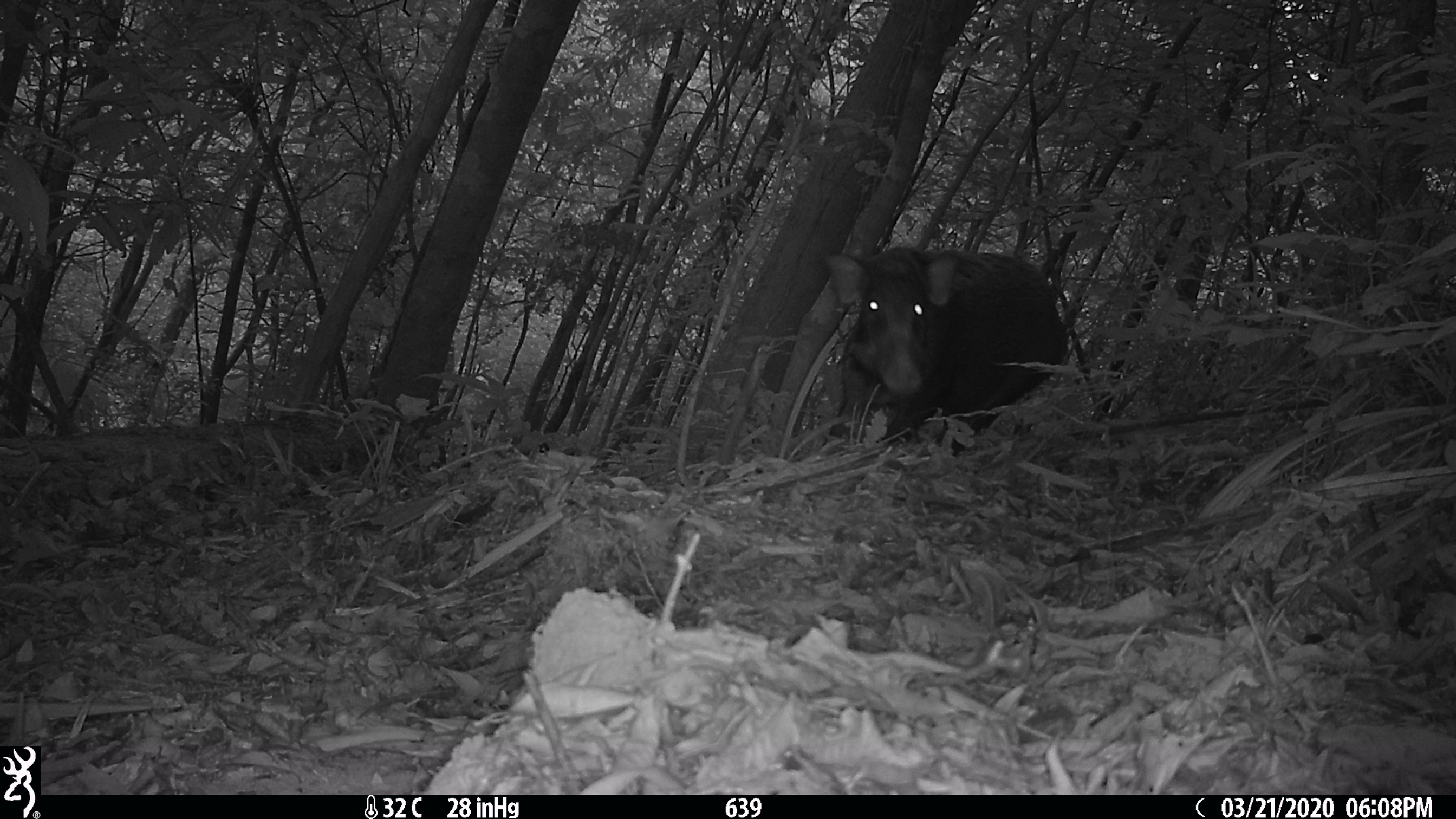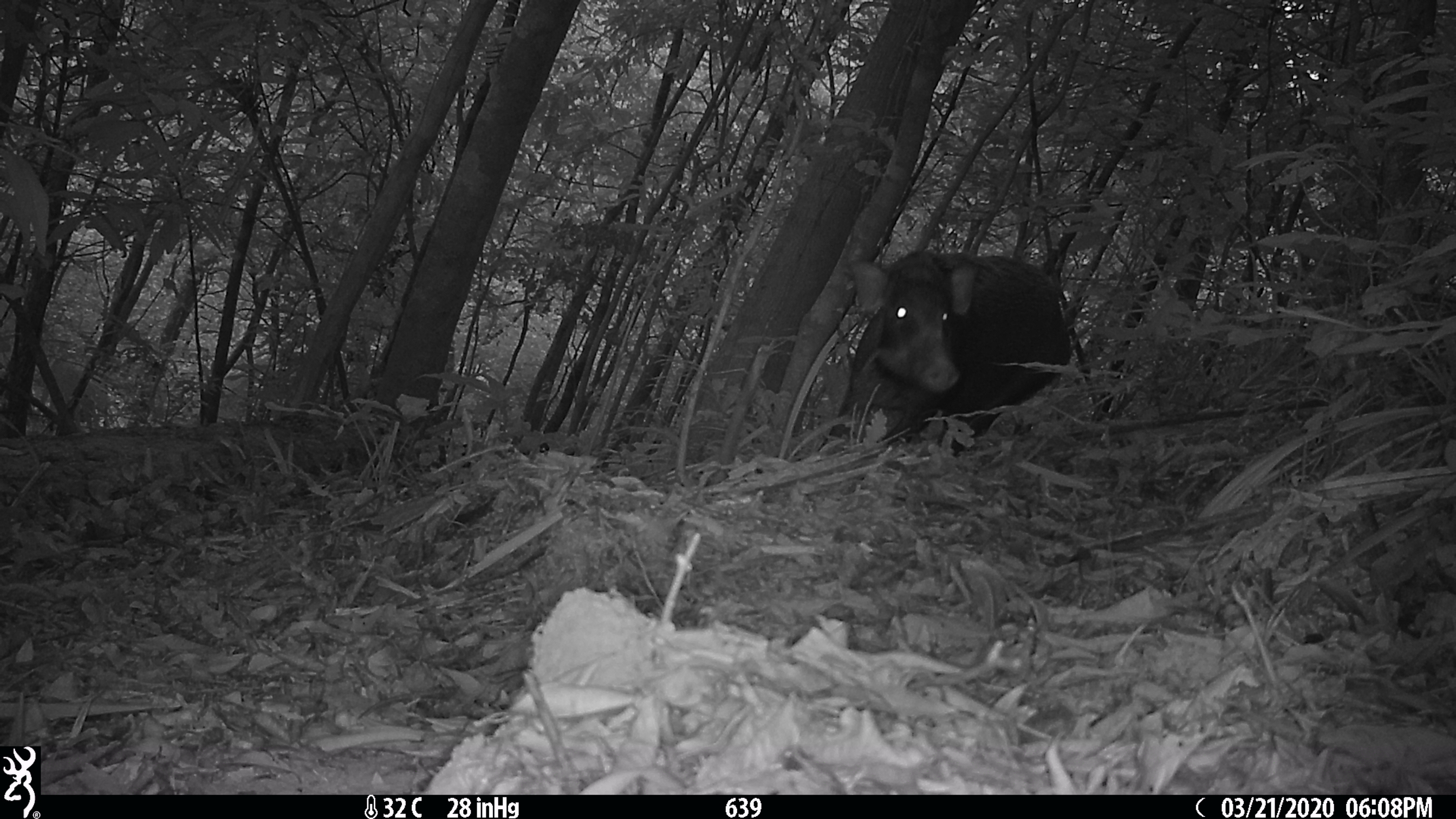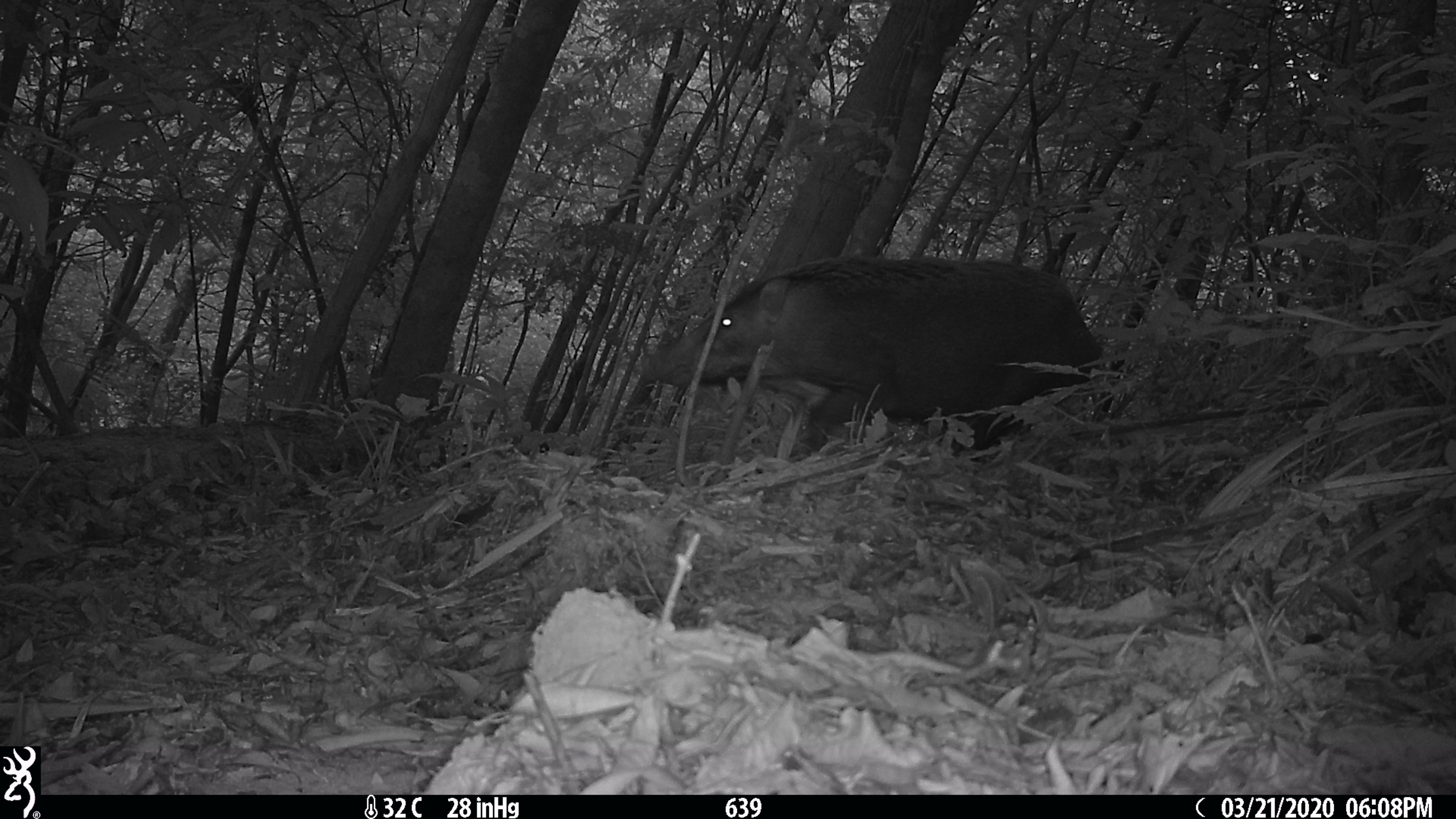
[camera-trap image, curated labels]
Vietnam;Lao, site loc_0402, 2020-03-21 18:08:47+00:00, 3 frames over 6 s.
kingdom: Animalia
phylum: Chordata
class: Mammalia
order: Artiodactyla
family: Suidae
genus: Sus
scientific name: Sus scrofa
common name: eurasian wild pig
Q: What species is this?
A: Eurasian wild pig (Sus scrofa).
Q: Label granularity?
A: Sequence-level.